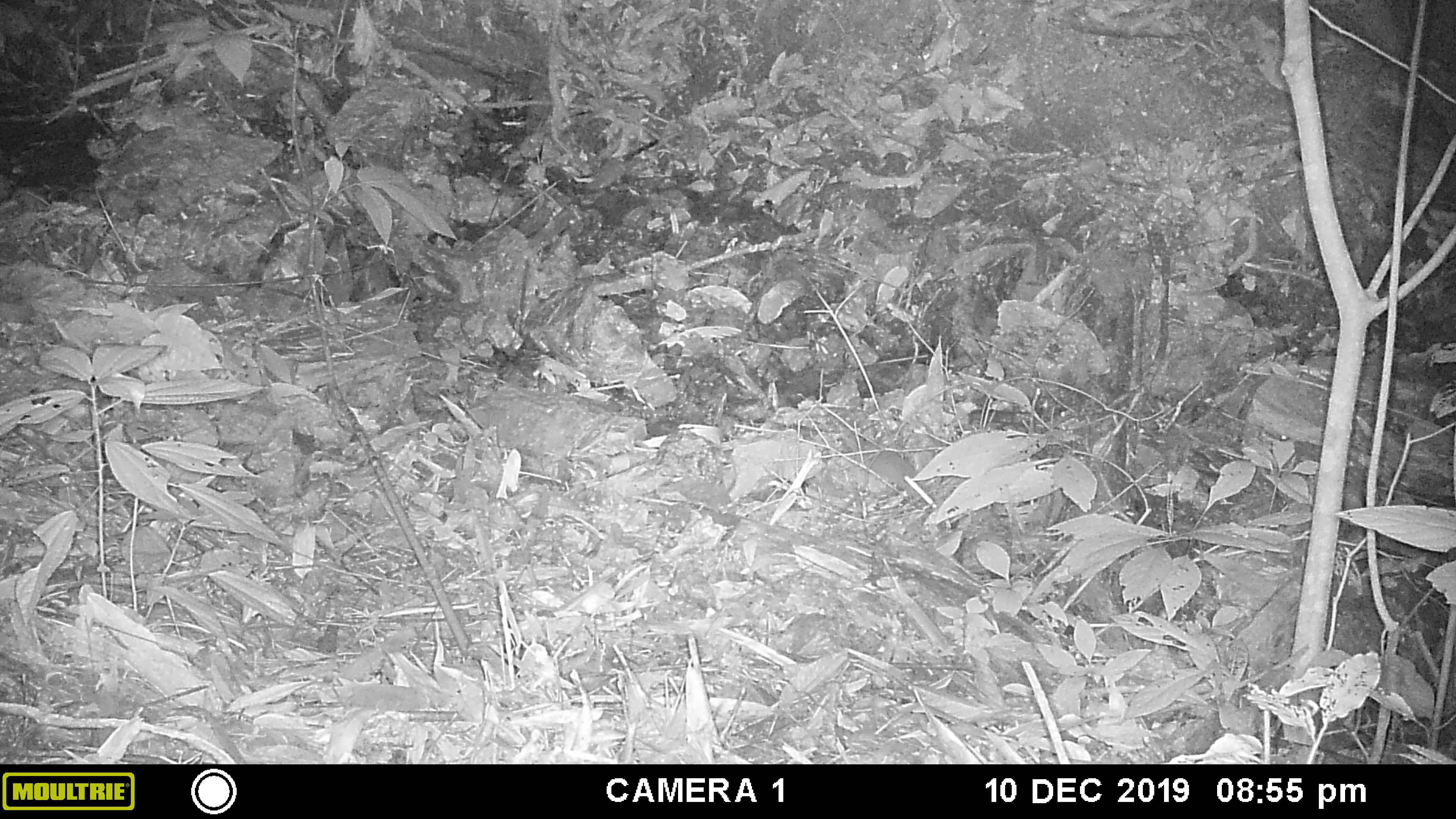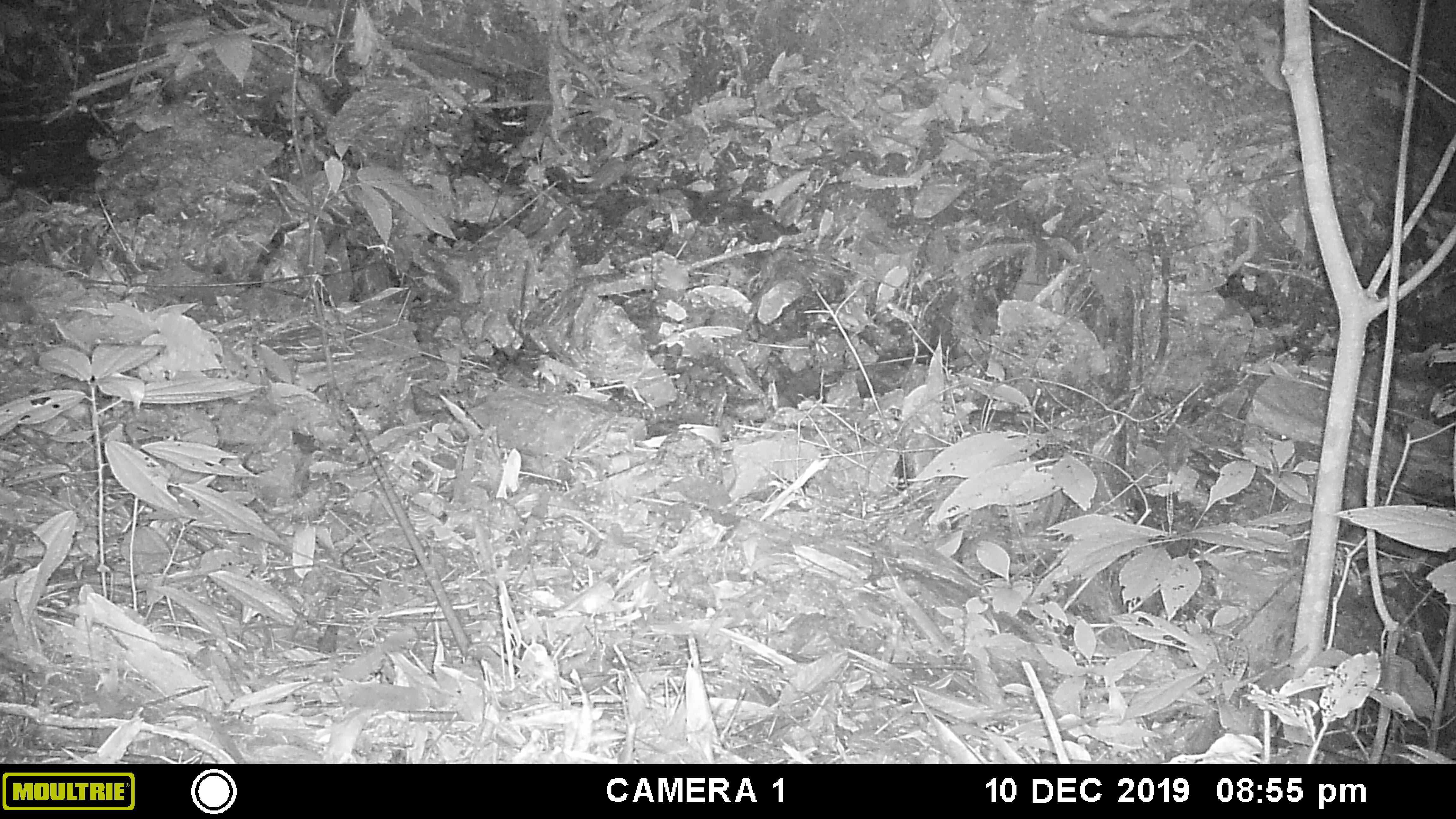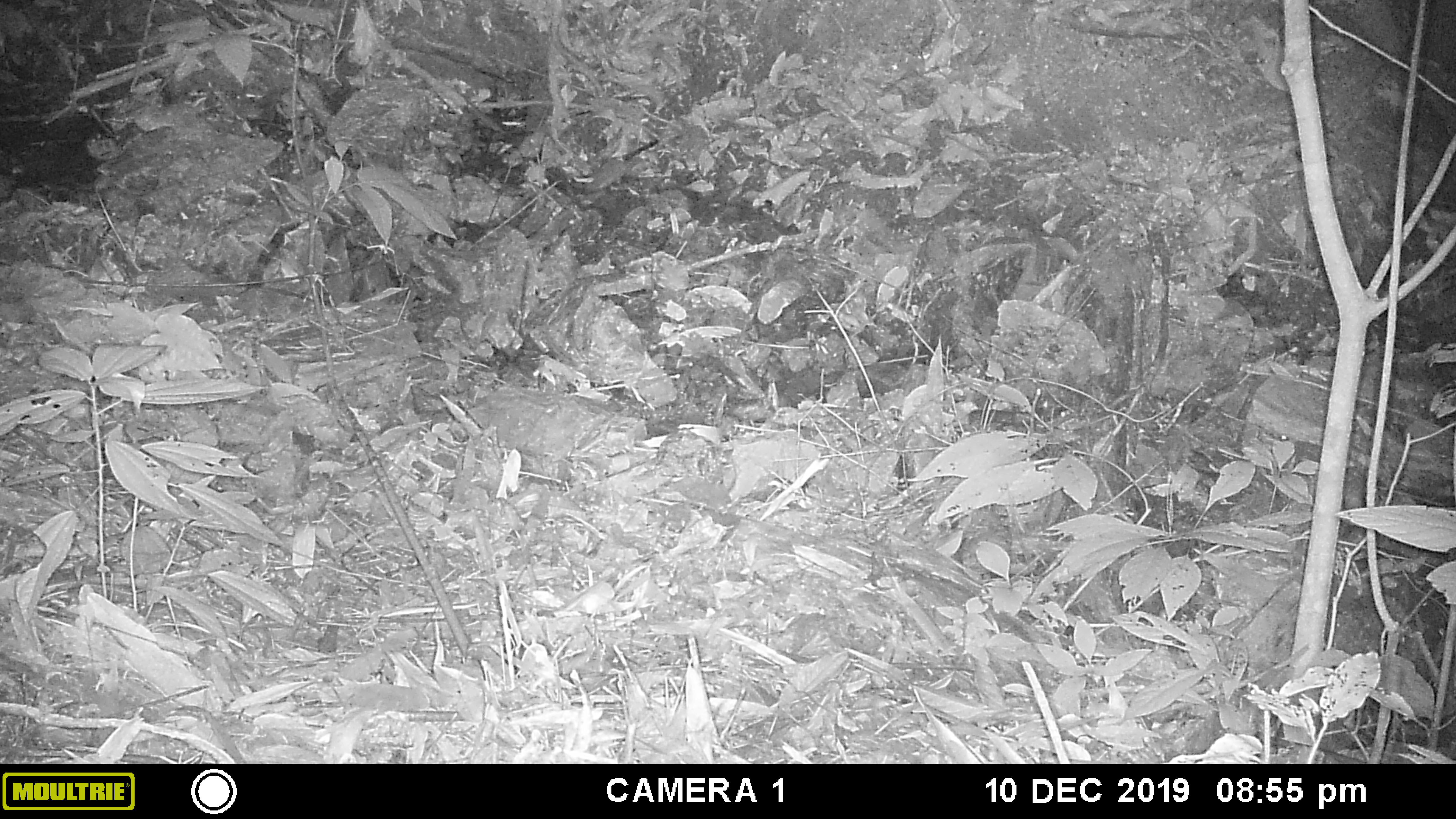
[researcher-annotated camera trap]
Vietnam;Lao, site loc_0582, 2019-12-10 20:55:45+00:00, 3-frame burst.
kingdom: Animalia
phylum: Chordata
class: Mammalia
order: Rodentia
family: Muridae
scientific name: Muridae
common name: old-world mice and rats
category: unidentified murid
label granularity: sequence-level